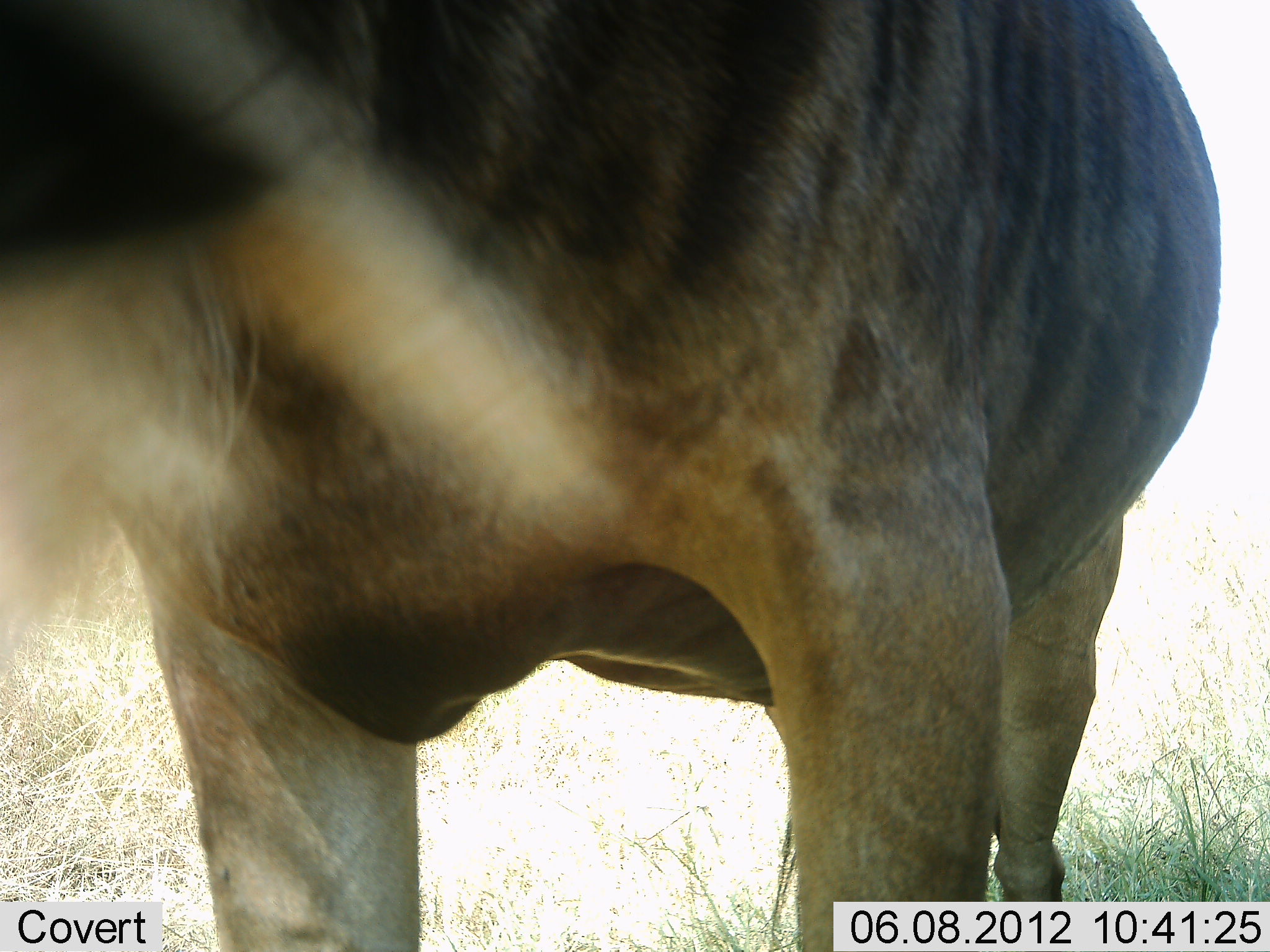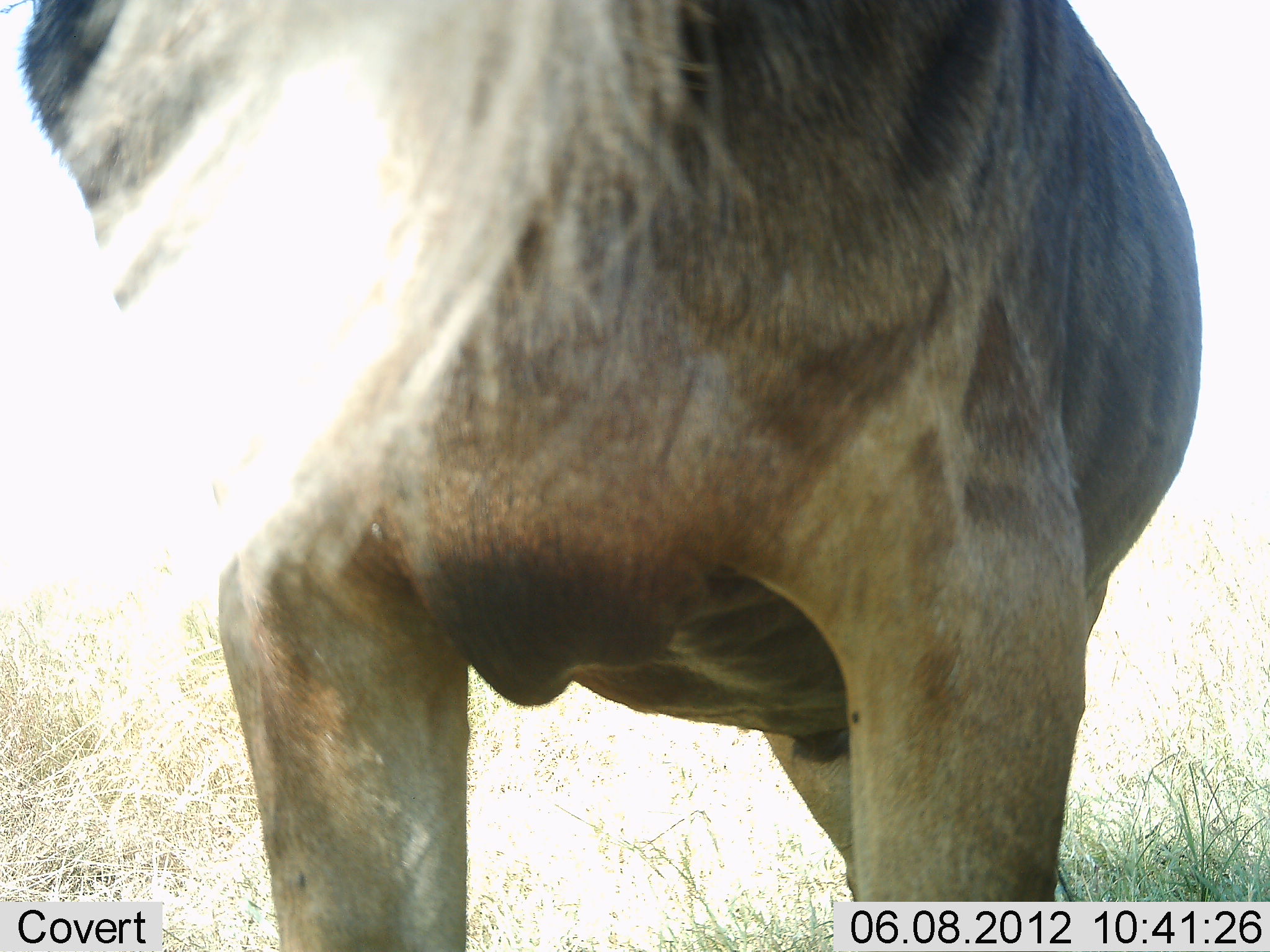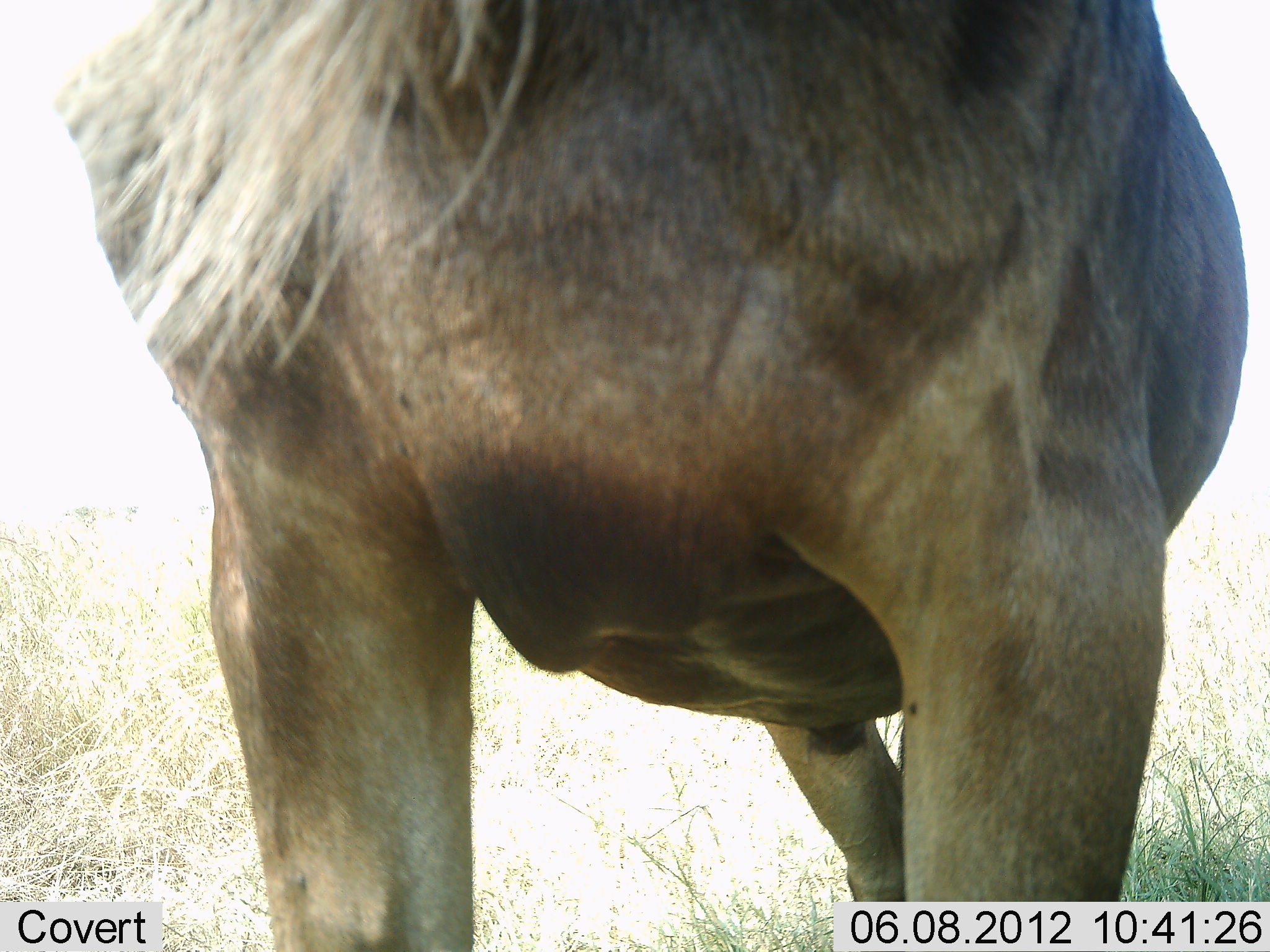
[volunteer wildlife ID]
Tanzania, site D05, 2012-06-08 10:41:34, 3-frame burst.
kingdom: Animalia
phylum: Chordata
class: Mammalia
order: Artiodactyla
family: Bovidae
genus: Connochaetes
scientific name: Connochaetes taurinus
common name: blue wildebeest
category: wildebeest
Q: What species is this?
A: Wildebeest (blue wildebeest) (Connochaetes taurinus).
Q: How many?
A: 1.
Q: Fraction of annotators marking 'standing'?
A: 90%.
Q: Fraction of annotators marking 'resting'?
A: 0%.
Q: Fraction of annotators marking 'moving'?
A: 10%.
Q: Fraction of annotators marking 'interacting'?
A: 0%.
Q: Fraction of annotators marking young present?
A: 0%.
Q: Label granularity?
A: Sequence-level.